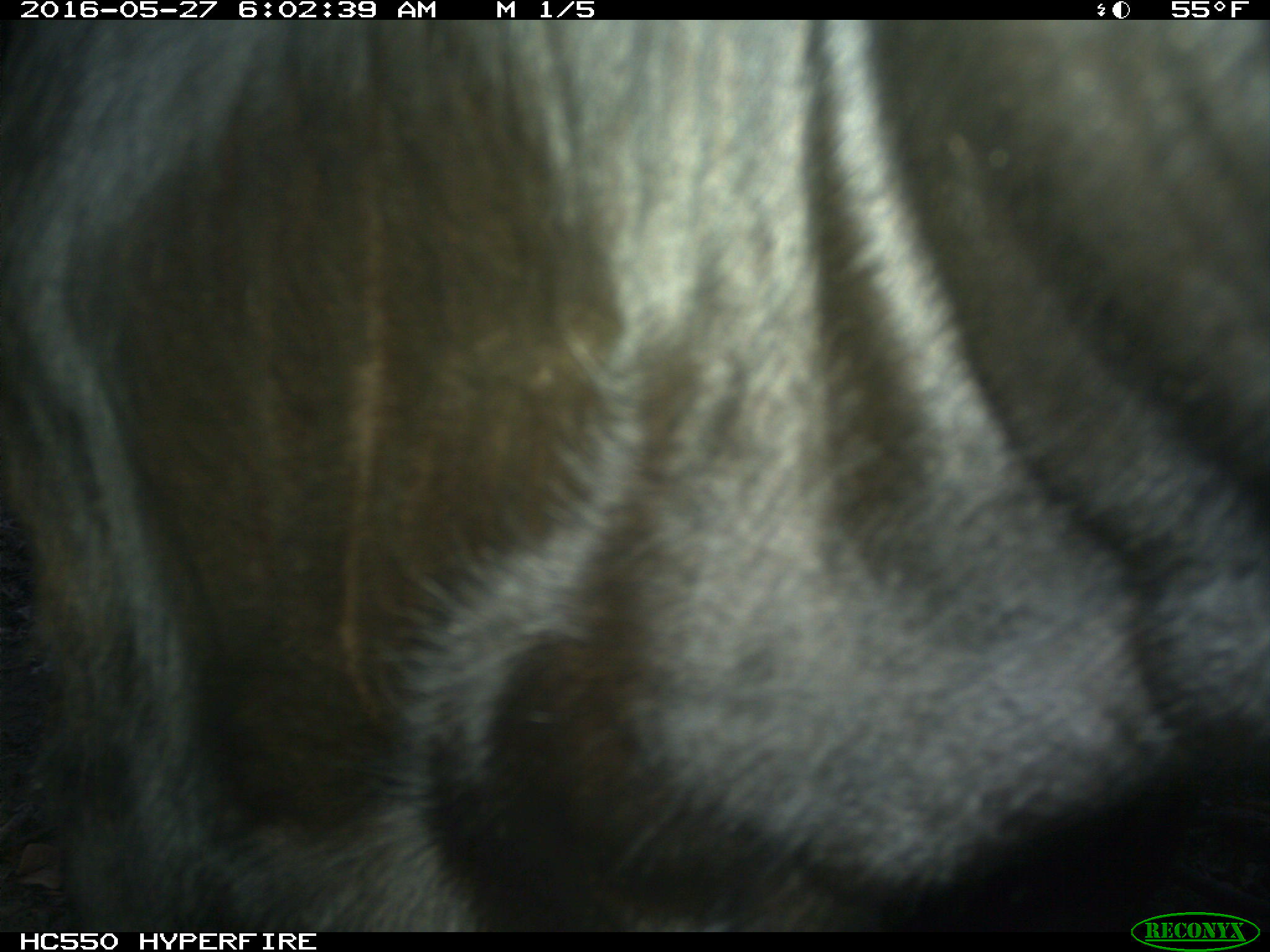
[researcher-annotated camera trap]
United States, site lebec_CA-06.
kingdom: Animalia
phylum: Chordata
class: Mammalia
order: Artiodactyla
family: Bovidae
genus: Bos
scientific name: Bos taurus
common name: domestic cow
Bos taurus (domestic cow).